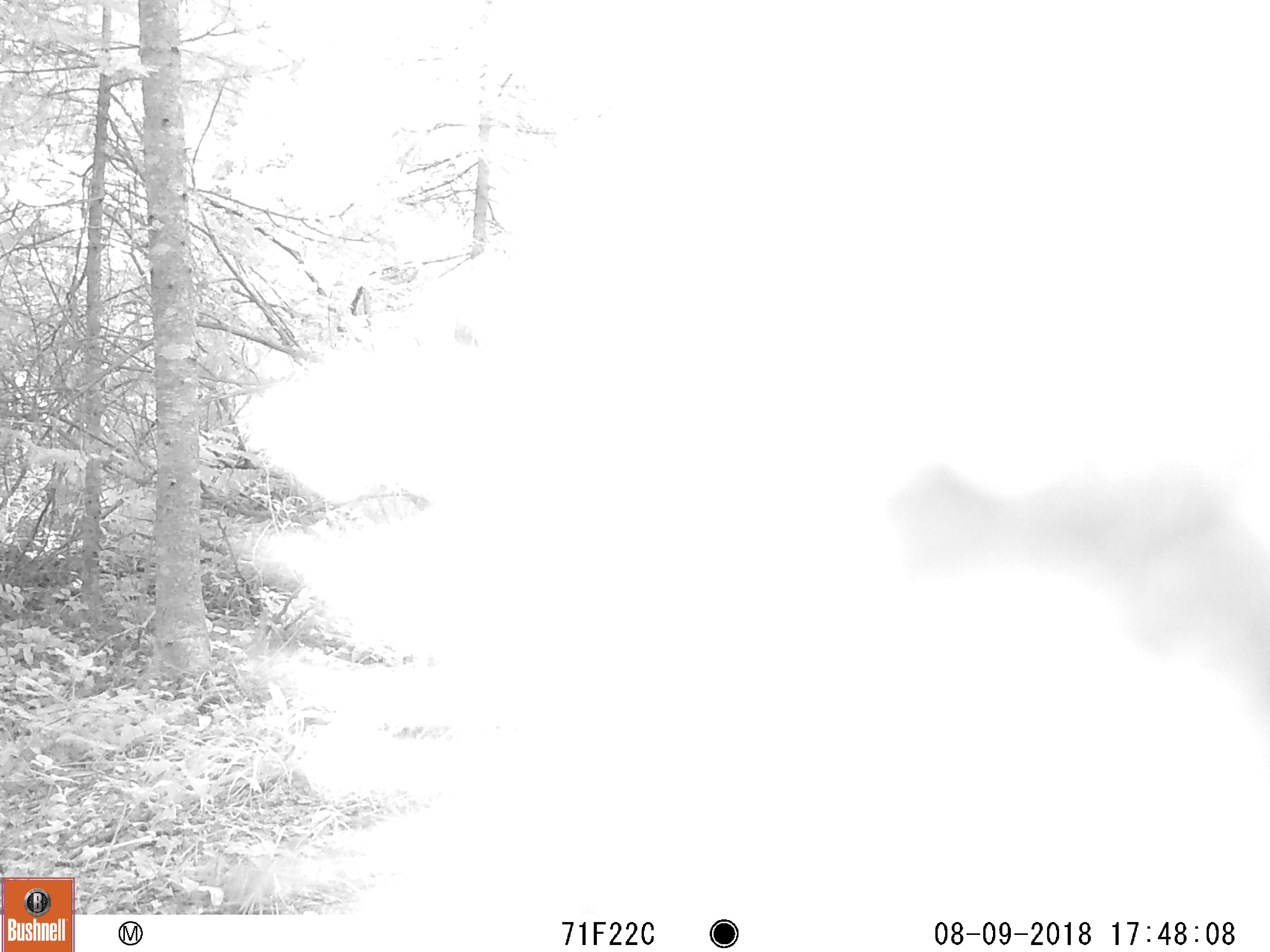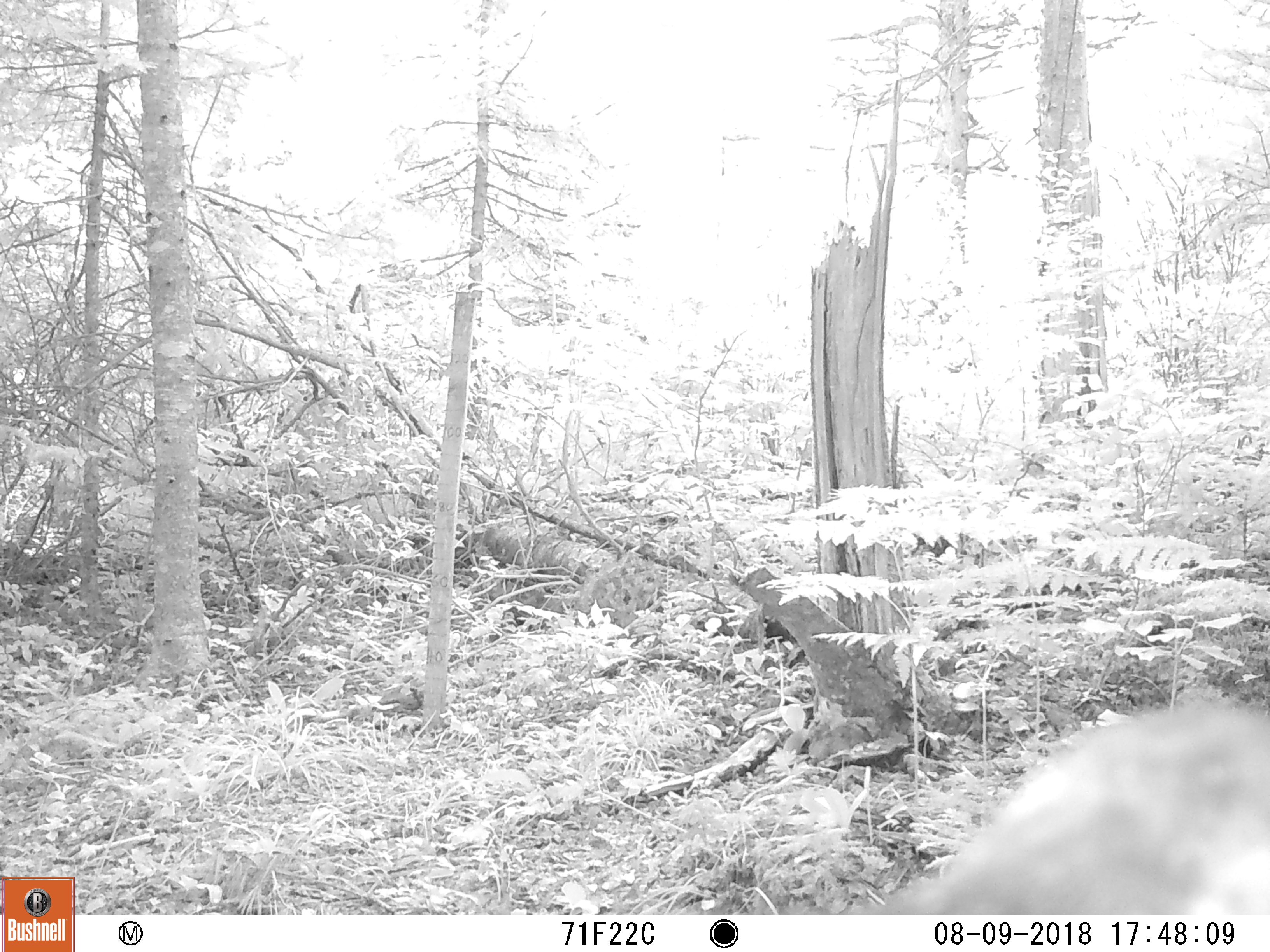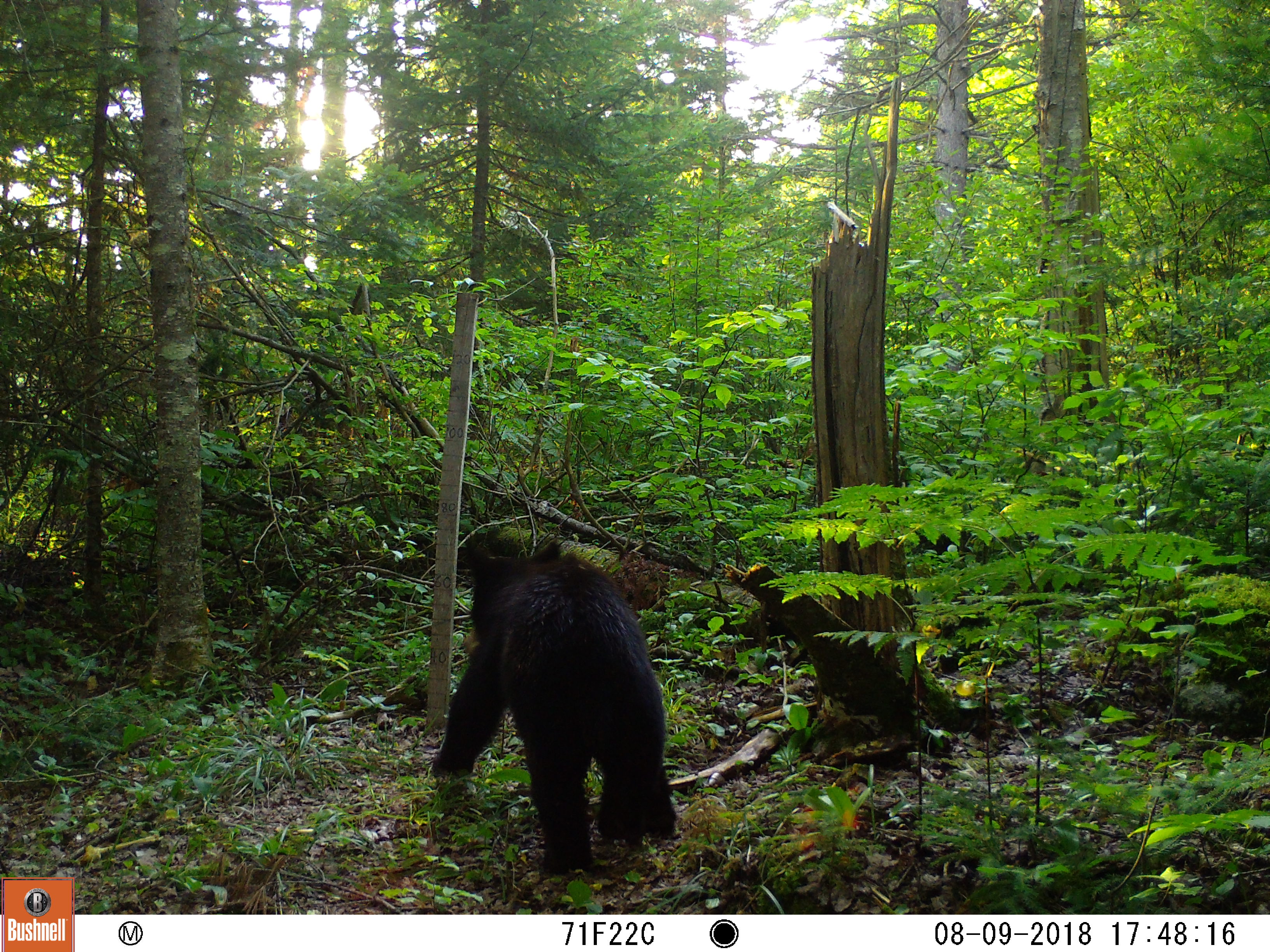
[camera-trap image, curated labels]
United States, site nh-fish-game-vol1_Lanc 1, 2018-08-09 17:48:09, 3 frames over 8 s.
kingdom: Animalia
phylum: Chordata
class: Mammalia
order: Carnivora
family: Ursidae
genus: Ursus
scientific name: Ursus americanus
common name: black bear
Black bear (Ursus americanus).